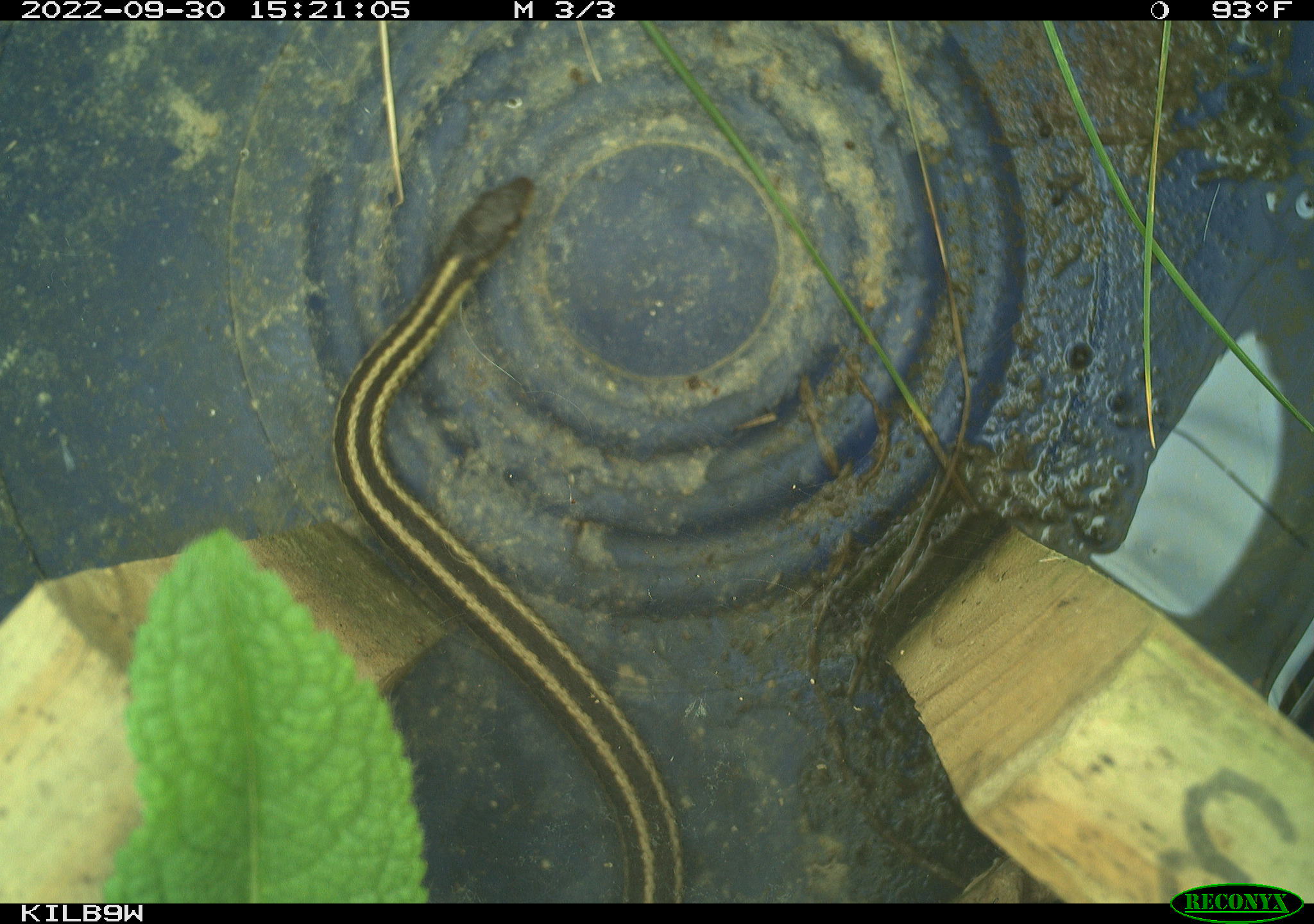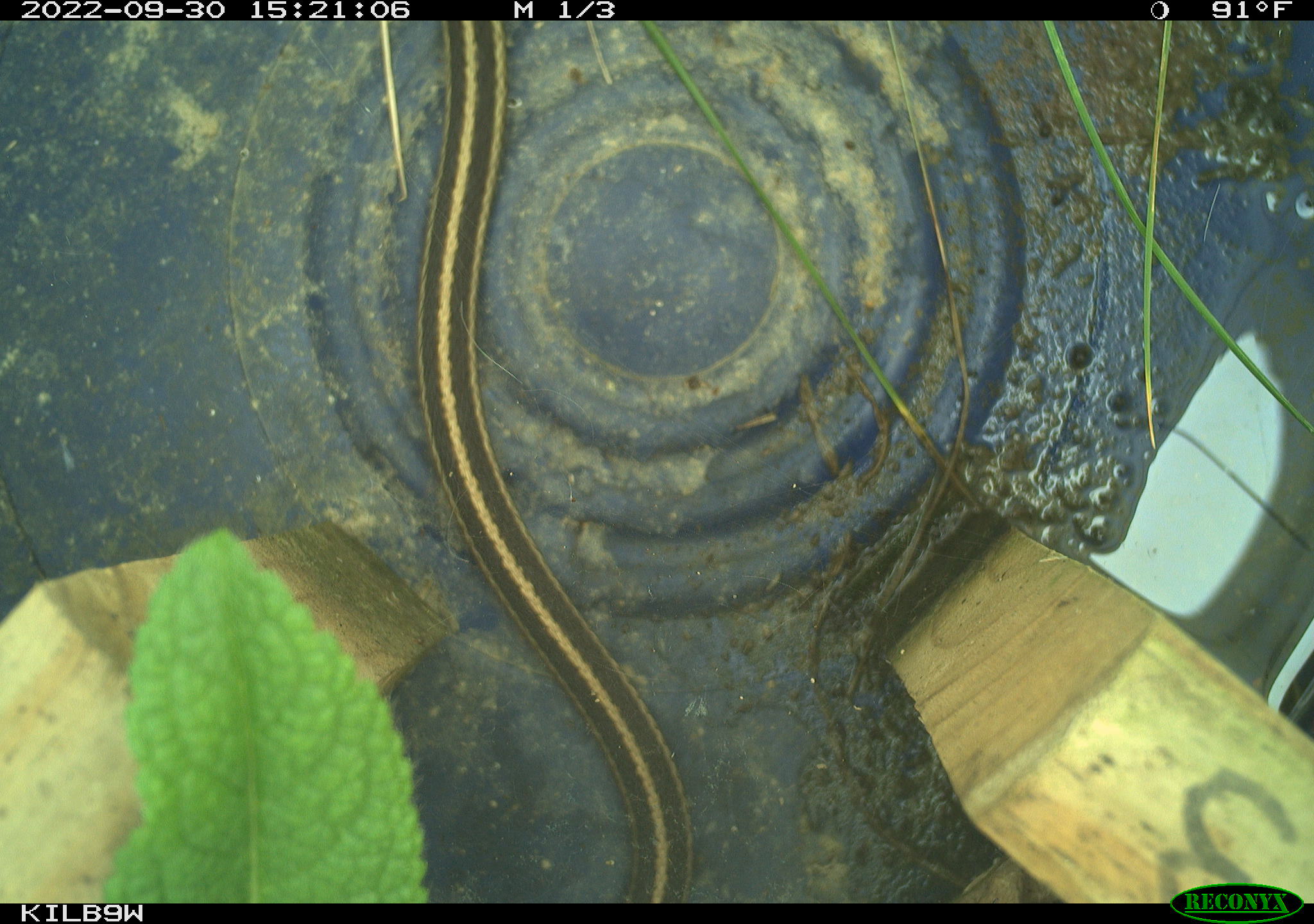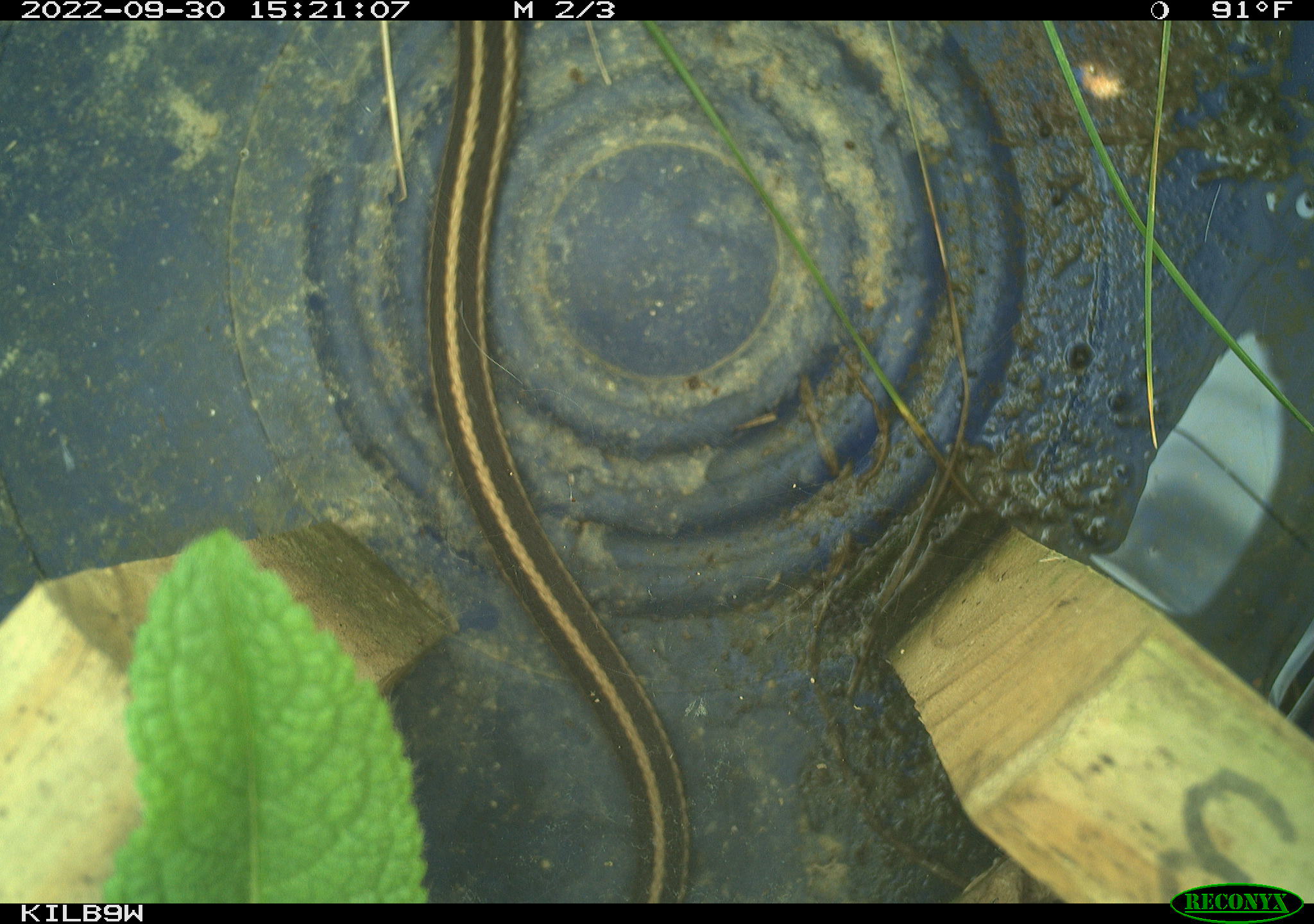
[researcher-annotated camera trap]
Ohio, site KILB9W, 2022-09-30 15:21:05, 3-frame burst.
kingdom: Animalia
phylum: Chordata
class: Reptilia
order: Squamata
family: Colubridae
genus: Thamnophis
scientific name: Thamnophis sirtalis sirtalis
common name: eastern gartersnake